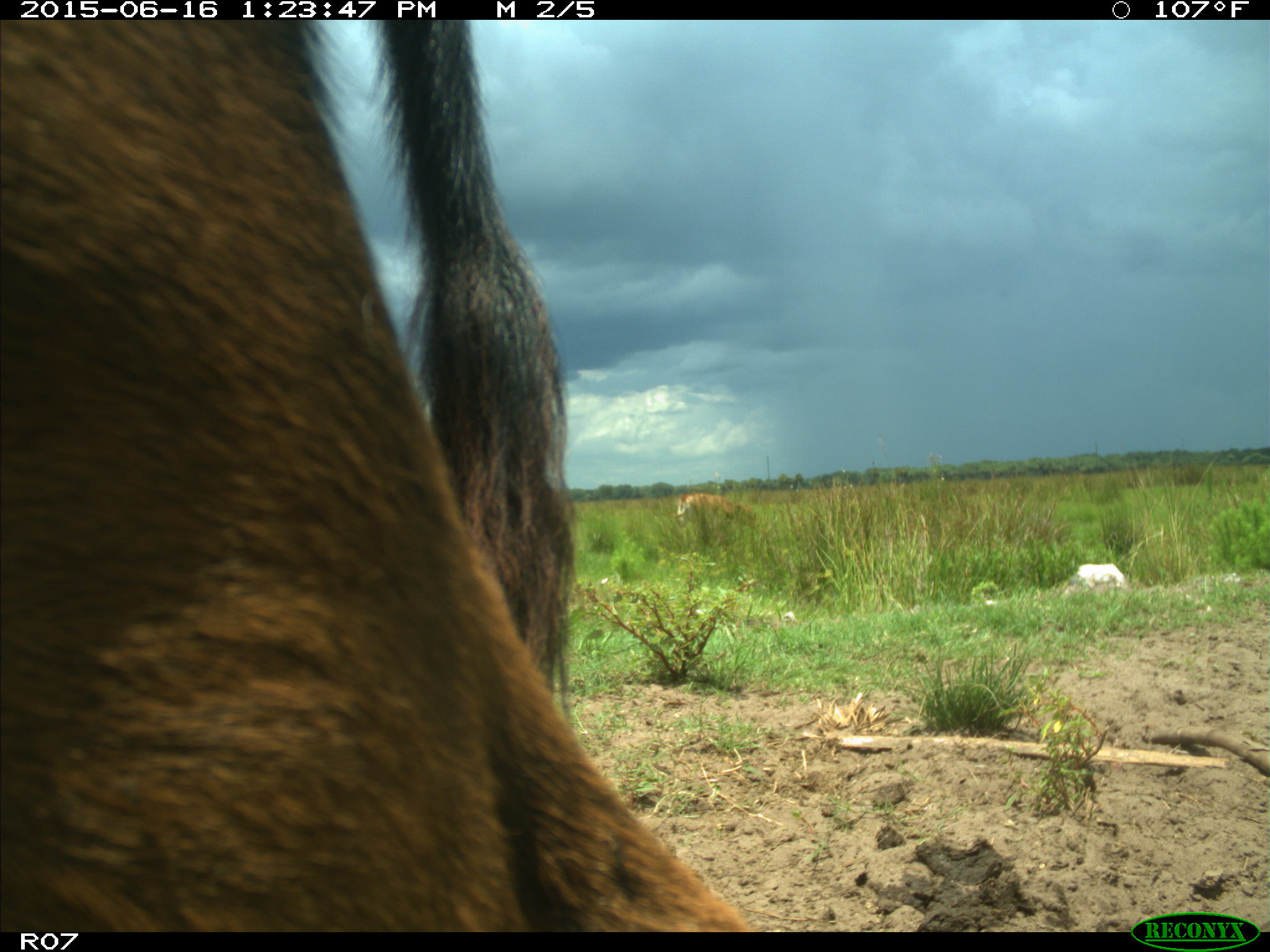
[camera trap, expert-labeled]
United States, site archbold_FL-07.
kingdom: Animalia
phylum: Chordata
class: Mammalia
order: Artiodactyla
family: Bovidae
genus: Bos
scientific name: Bos taurus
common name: domestic cow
Bos taurus (domestic cow).